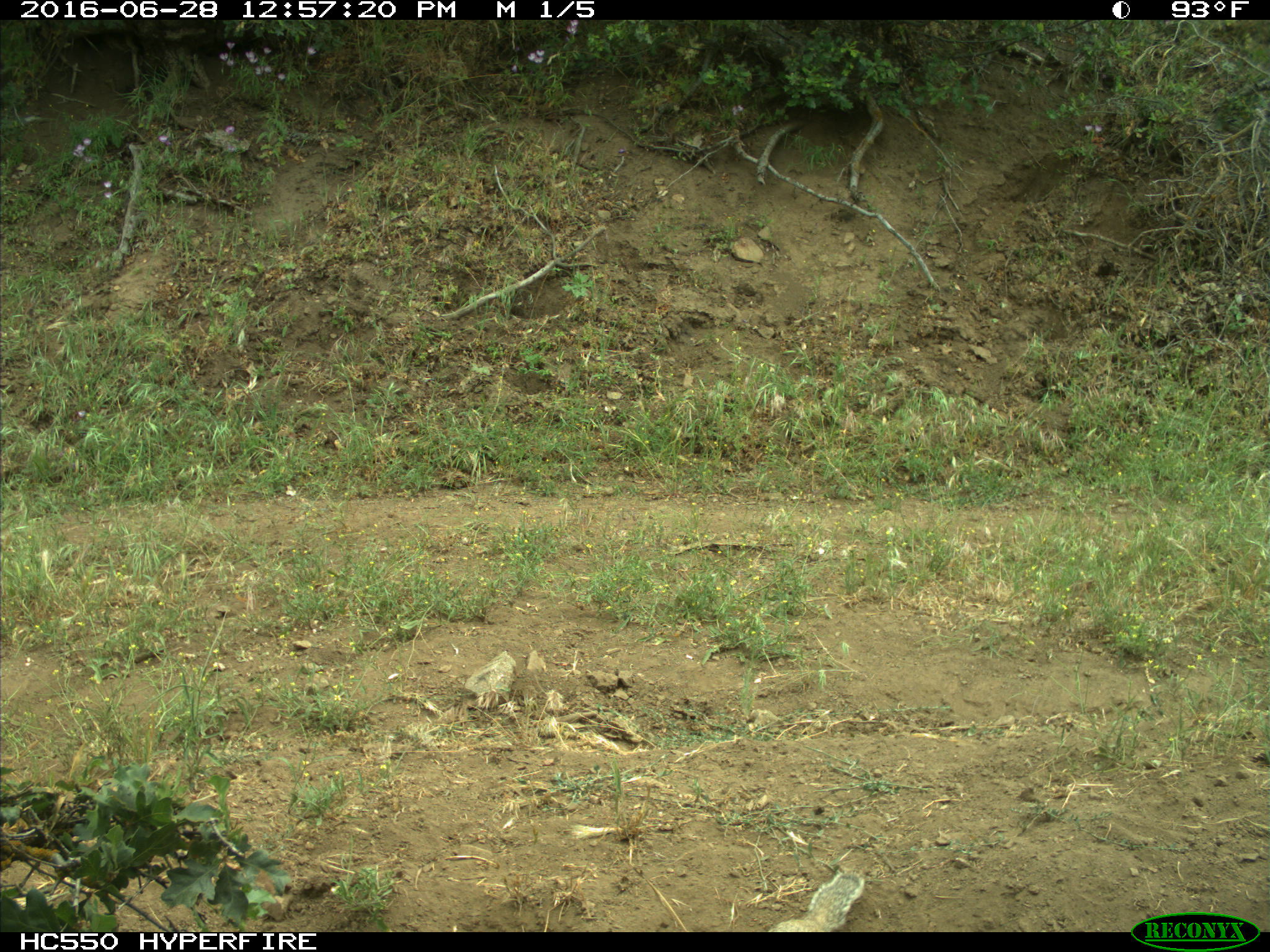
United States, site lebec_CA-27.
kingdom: Animalia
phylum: Chordata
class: Mammalia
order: Rodentia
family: Sciuridae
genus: Otospermophilus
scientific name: Otospermophilus beecheyi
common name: california ground squirrel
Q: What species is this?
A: Otospermophilus beecheyi (california ground squirrel).